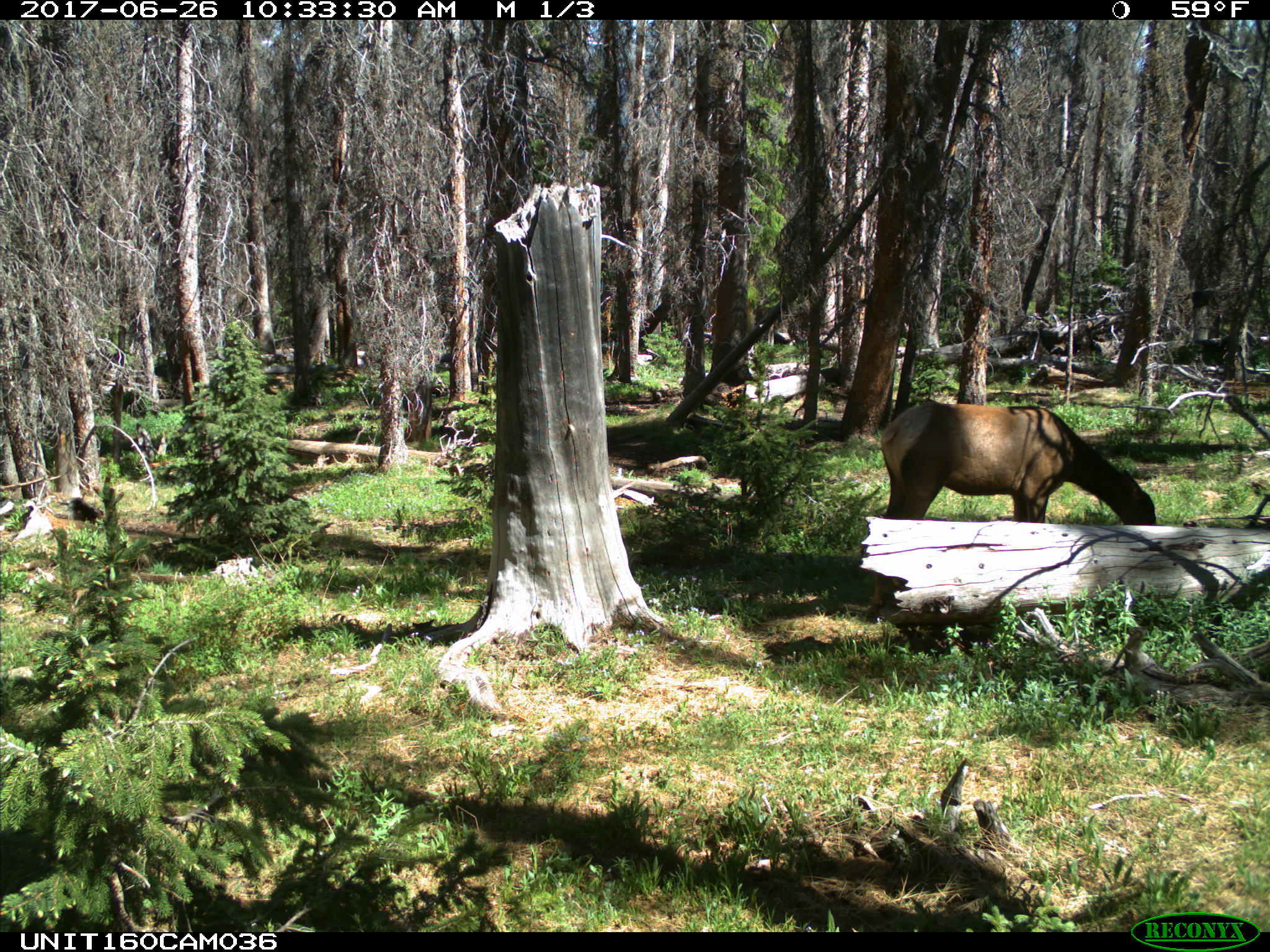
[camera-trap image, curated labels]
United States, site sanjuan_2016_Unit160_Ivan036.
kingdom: Animalia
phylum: Chordata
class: Mammalia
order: Artiodactyla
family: Cervidae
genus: Cervus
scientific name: Cervus elaphus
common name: red deer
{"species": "Cervus elaphus (red deer)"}